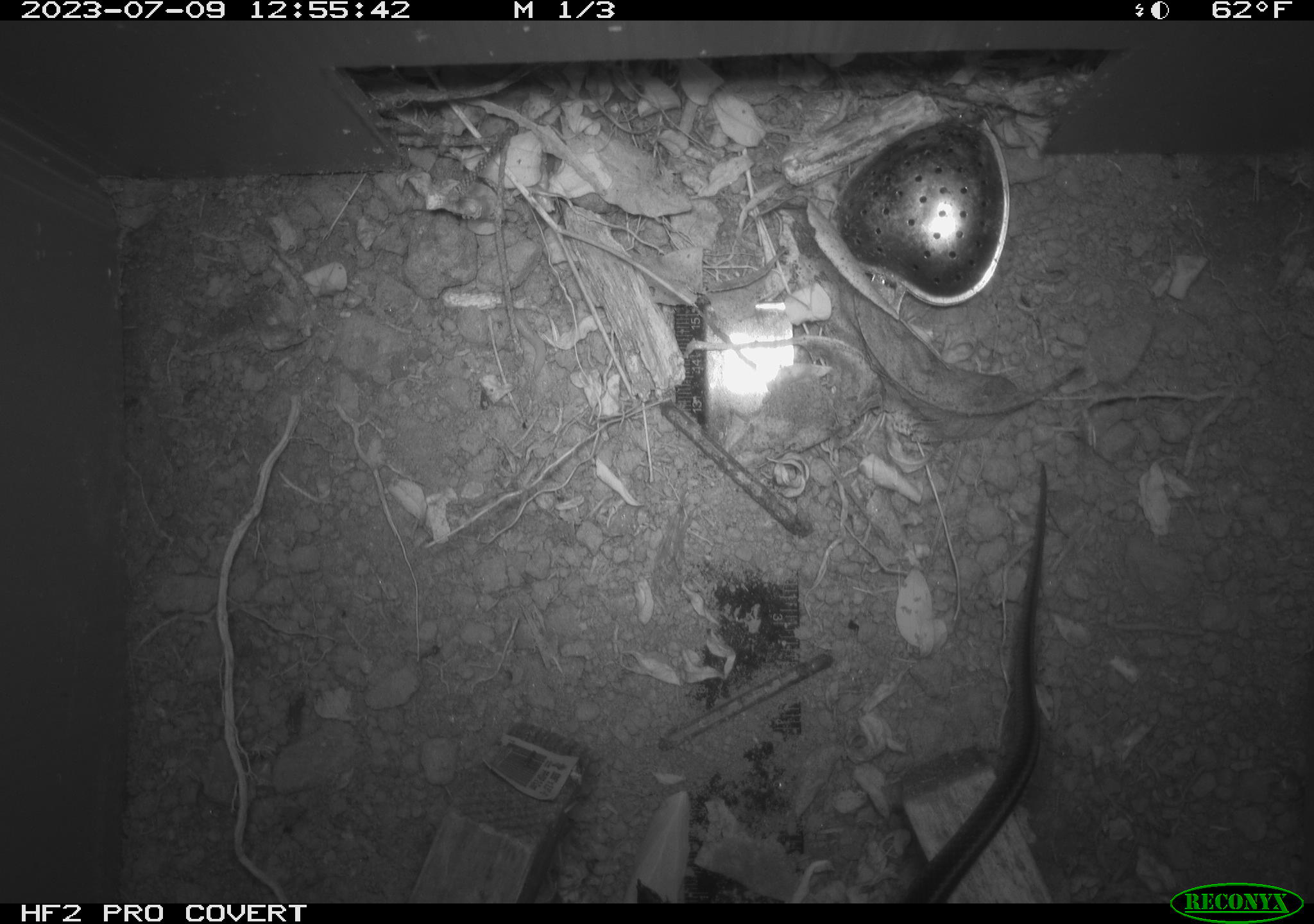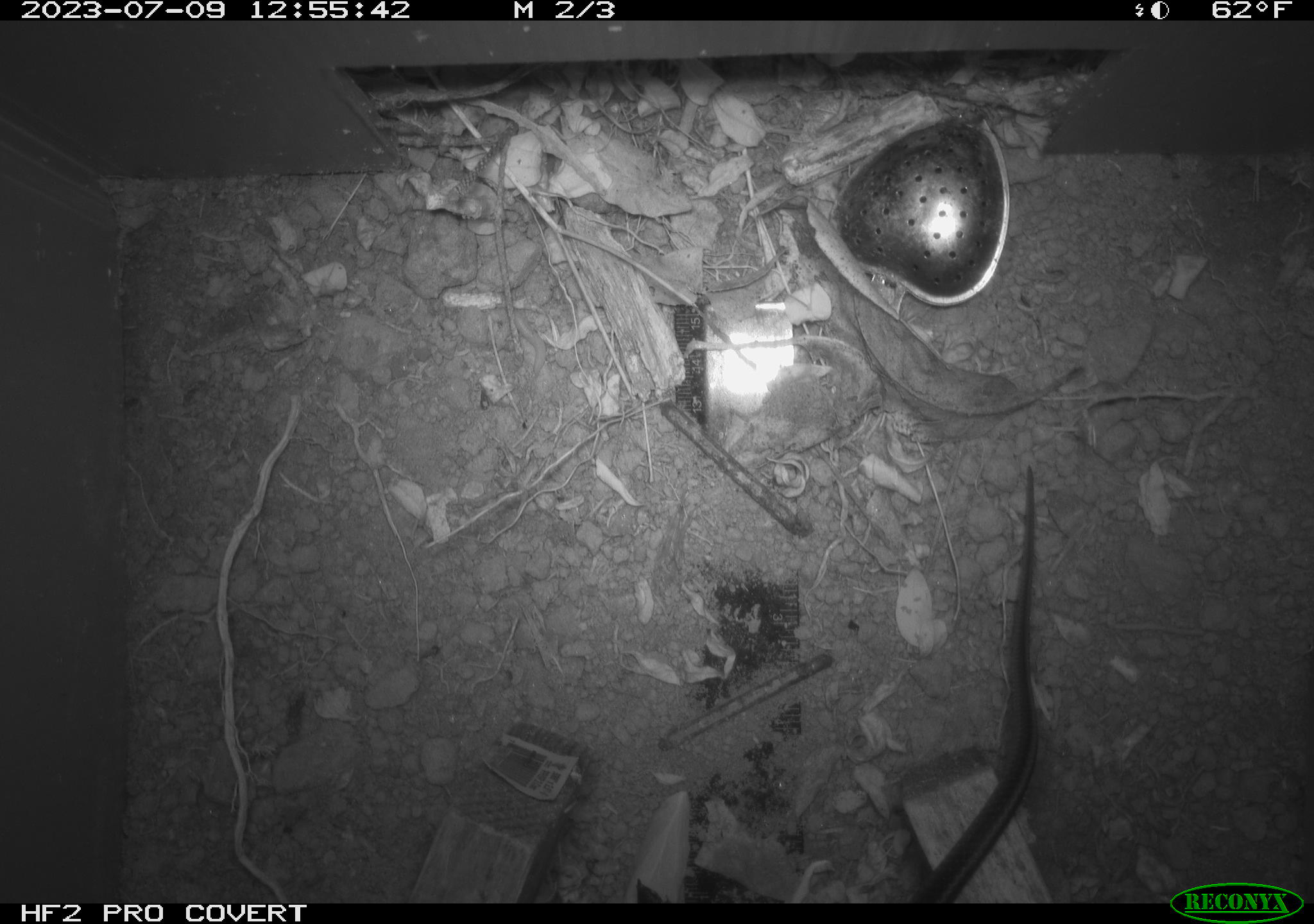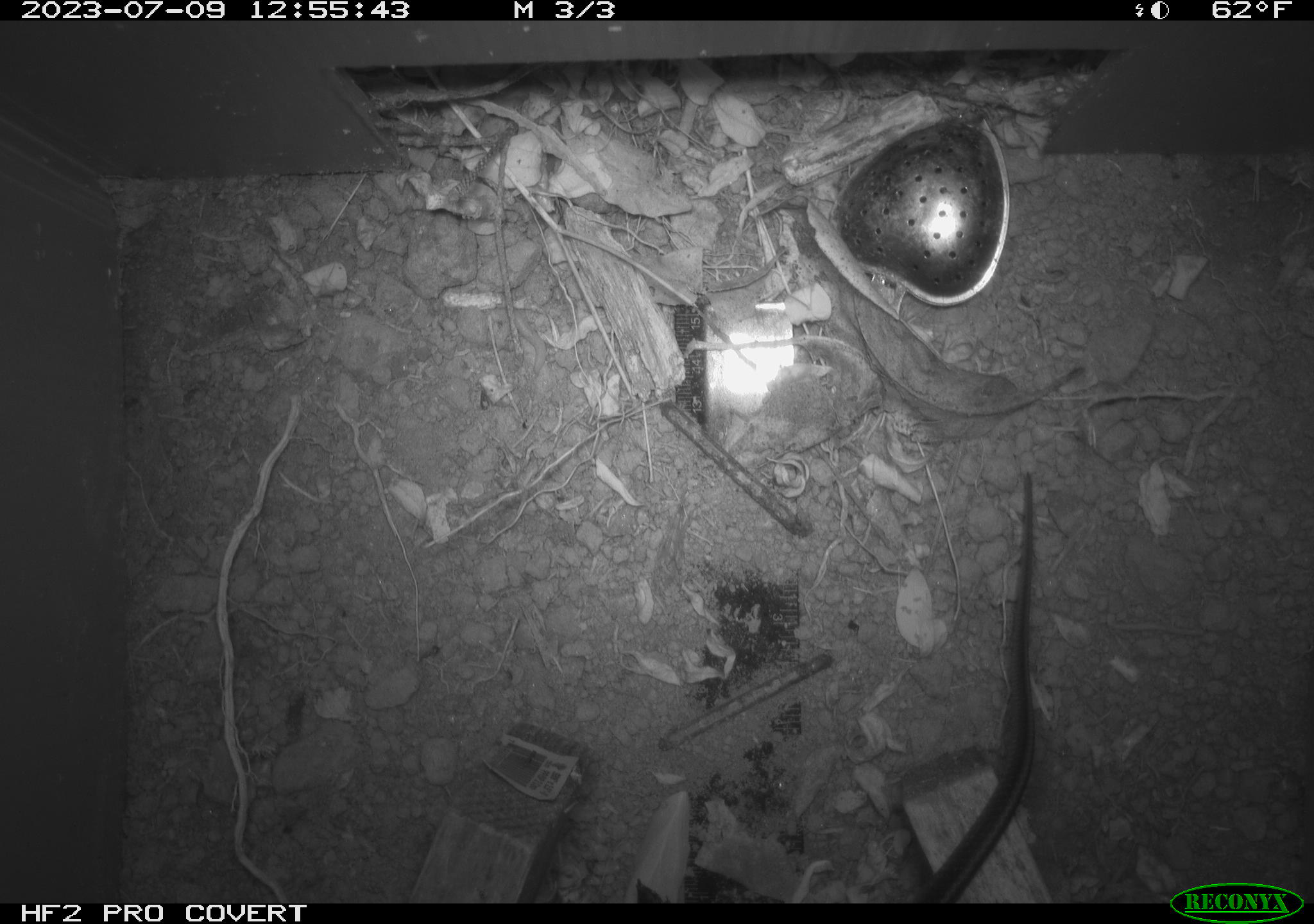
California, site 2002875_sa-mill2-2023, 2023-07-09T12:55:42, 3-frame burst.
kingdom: Animalia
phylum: Chordata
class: Reptilia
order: Squamata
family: Colubridae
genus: Thamnophis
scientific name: Thamnophis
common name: american gartersnakes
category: thamnophis species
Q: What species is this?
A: Thamnophis species (american gartersnakes) (Thamnophis).